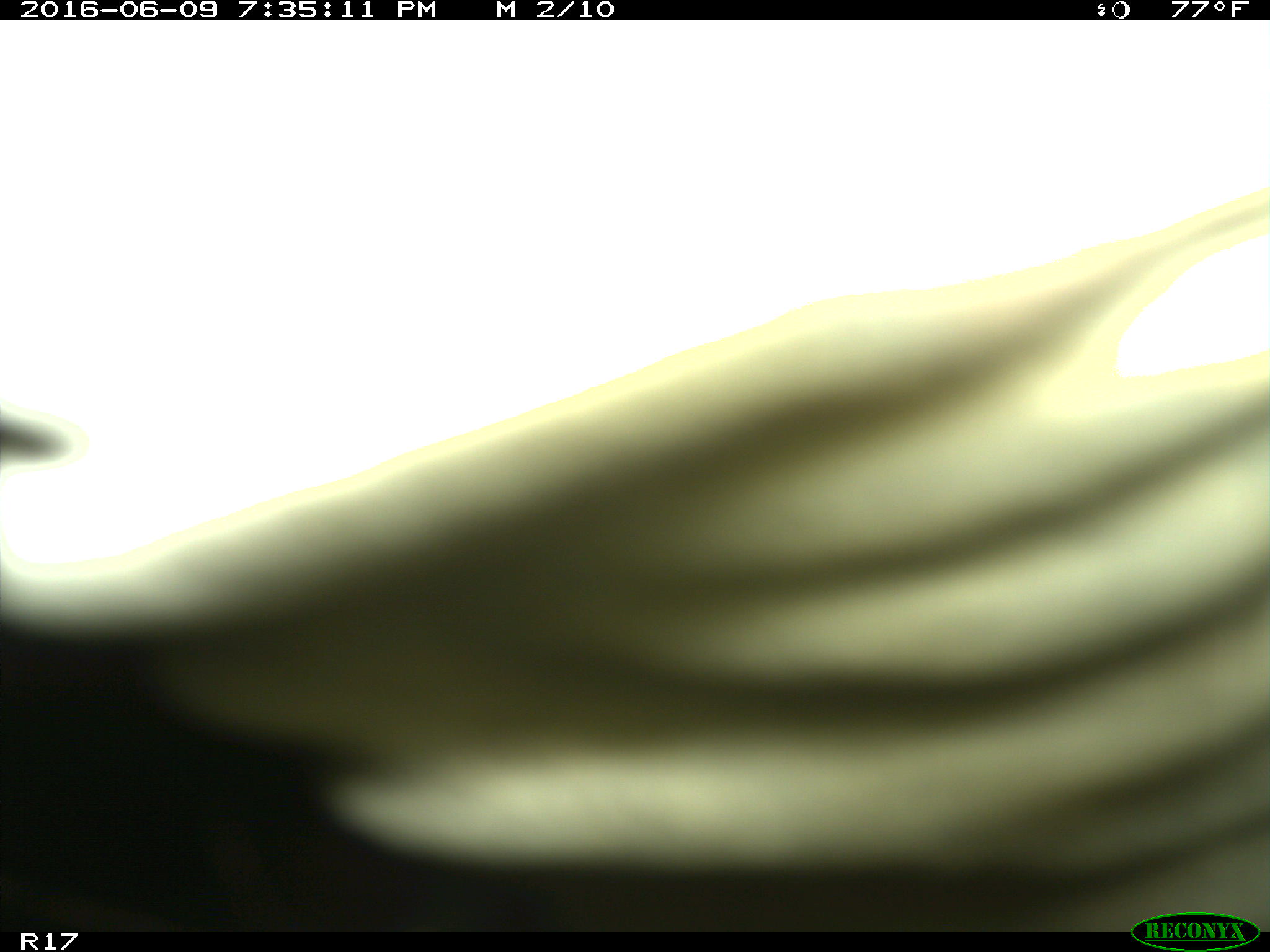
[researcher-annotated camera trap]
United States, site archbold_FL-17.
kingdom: Animalia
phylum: Chordata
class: Mammalia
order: Artiodactyla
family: Bovidae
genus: Bos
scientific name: Bos taurus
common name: domestic cow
Bos taurus (domestic cow).